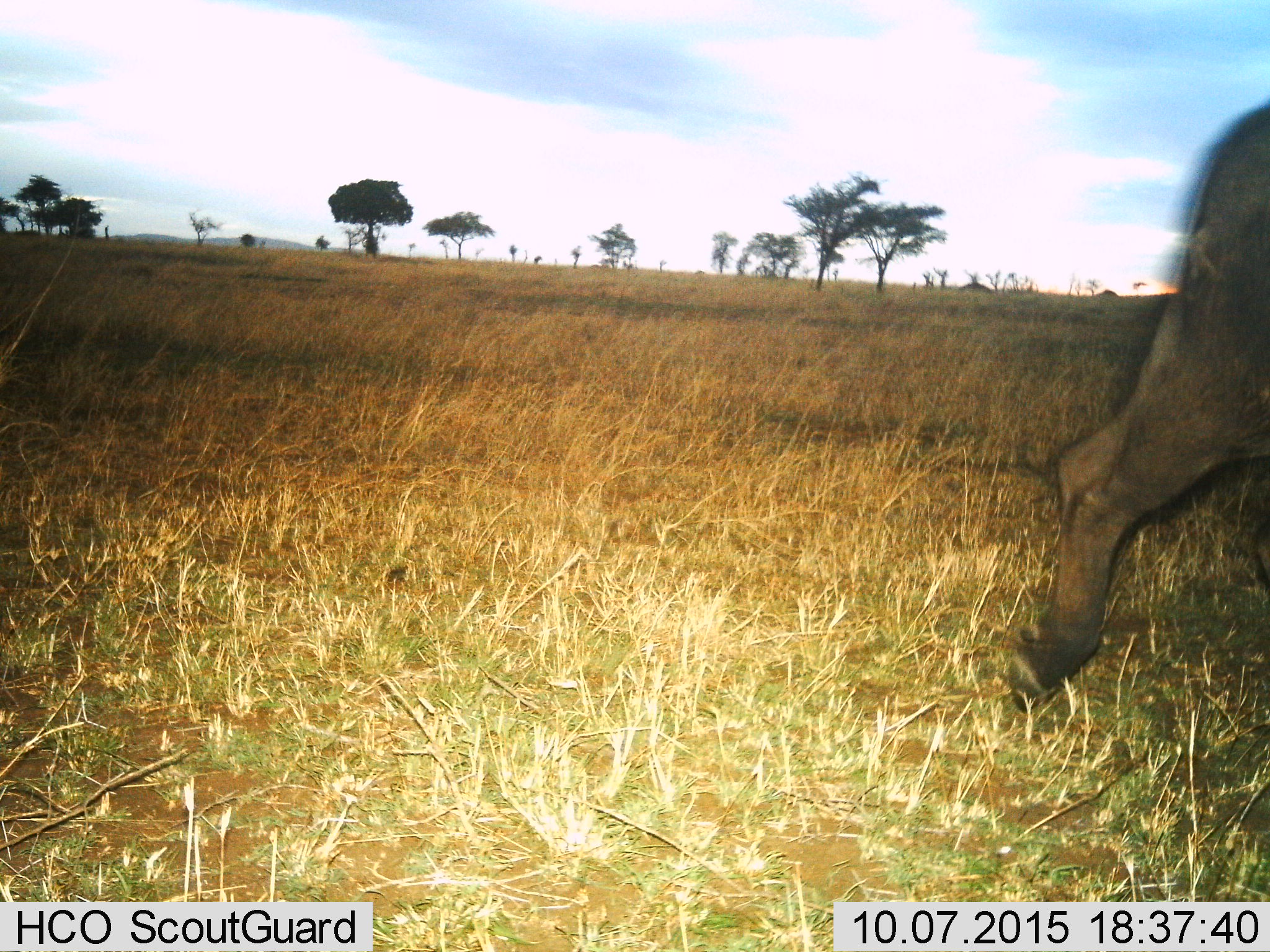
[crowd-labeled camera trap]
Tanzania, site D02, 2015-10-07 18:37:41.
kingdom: Animalia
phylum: Chordata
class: Mammalia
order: Artiodactyla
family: Bovidae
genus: Syncerus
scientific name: Syncerus caffer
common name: cape buffalo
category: buffalo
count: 1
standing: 0%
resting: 0%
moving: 100%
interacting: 0%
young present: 0%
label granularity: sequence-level